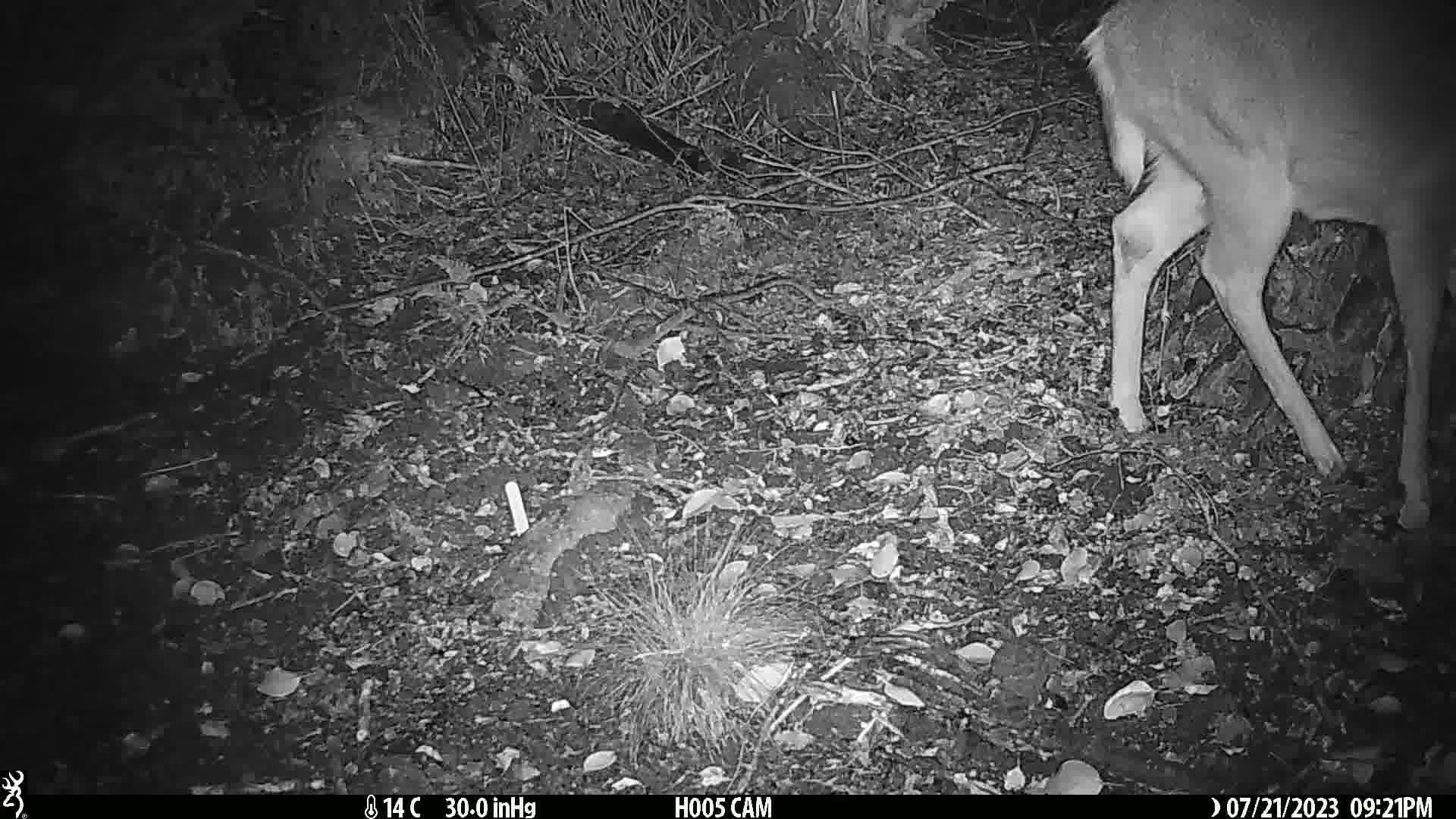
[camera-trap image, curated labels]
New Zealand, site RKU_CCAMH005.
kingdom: Animalia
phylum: Chordata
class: Mammalia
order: Artiodactyla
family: Cervidae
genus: Odocoileus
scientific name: Odocoileus virginianus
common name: white-tailed deer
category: white tailed deer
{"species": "white tailed deer (white-tailed deer) (Odocoileus virginianus)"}